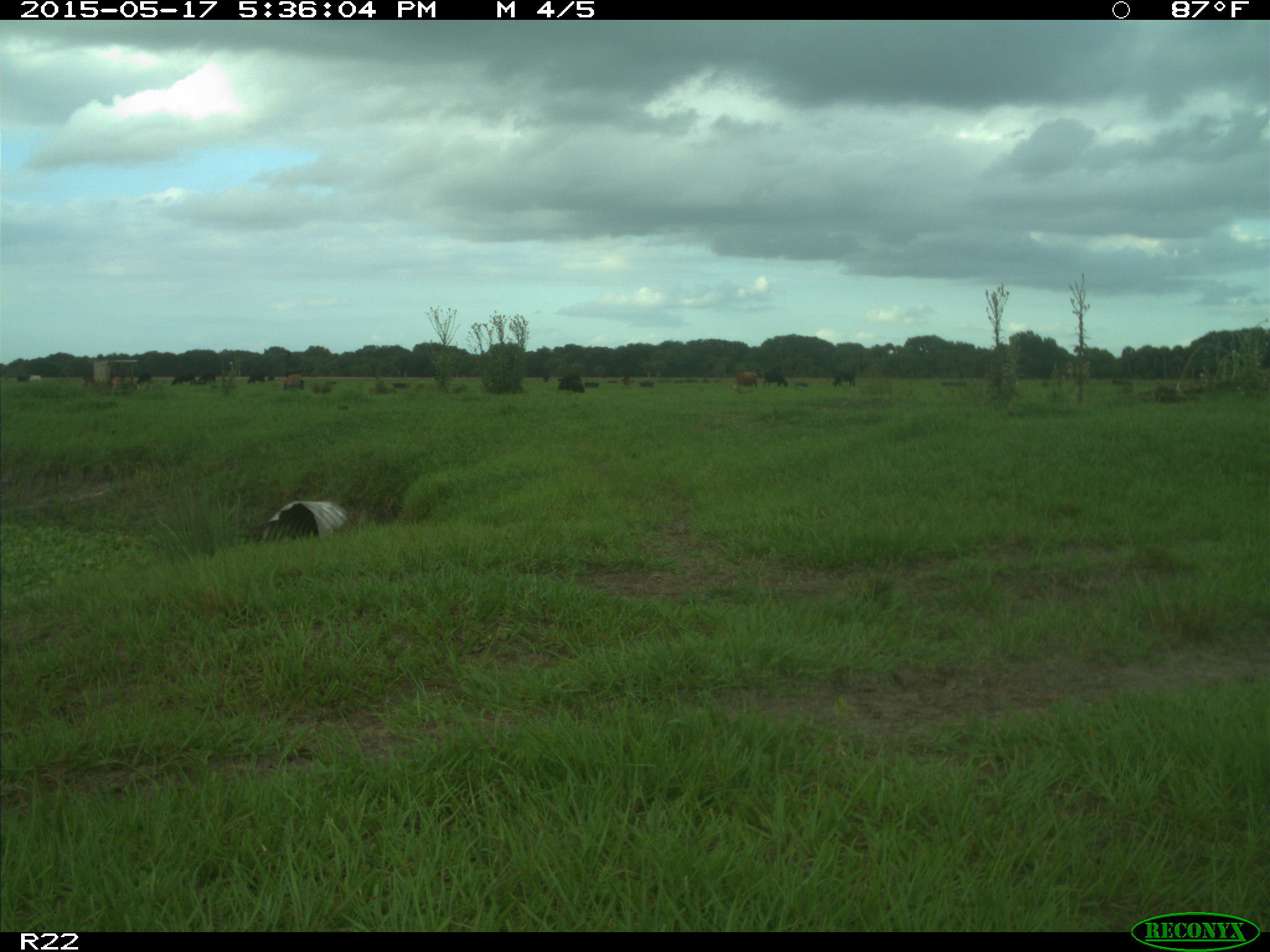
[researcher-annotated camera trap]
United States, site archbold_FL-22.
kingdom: Animalia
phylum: Chordata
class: Mammalia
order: Artiodactyla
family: Bovidae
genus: Bos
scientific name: Bos taurus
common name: domestic cow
Bos taurus (domestic cow).